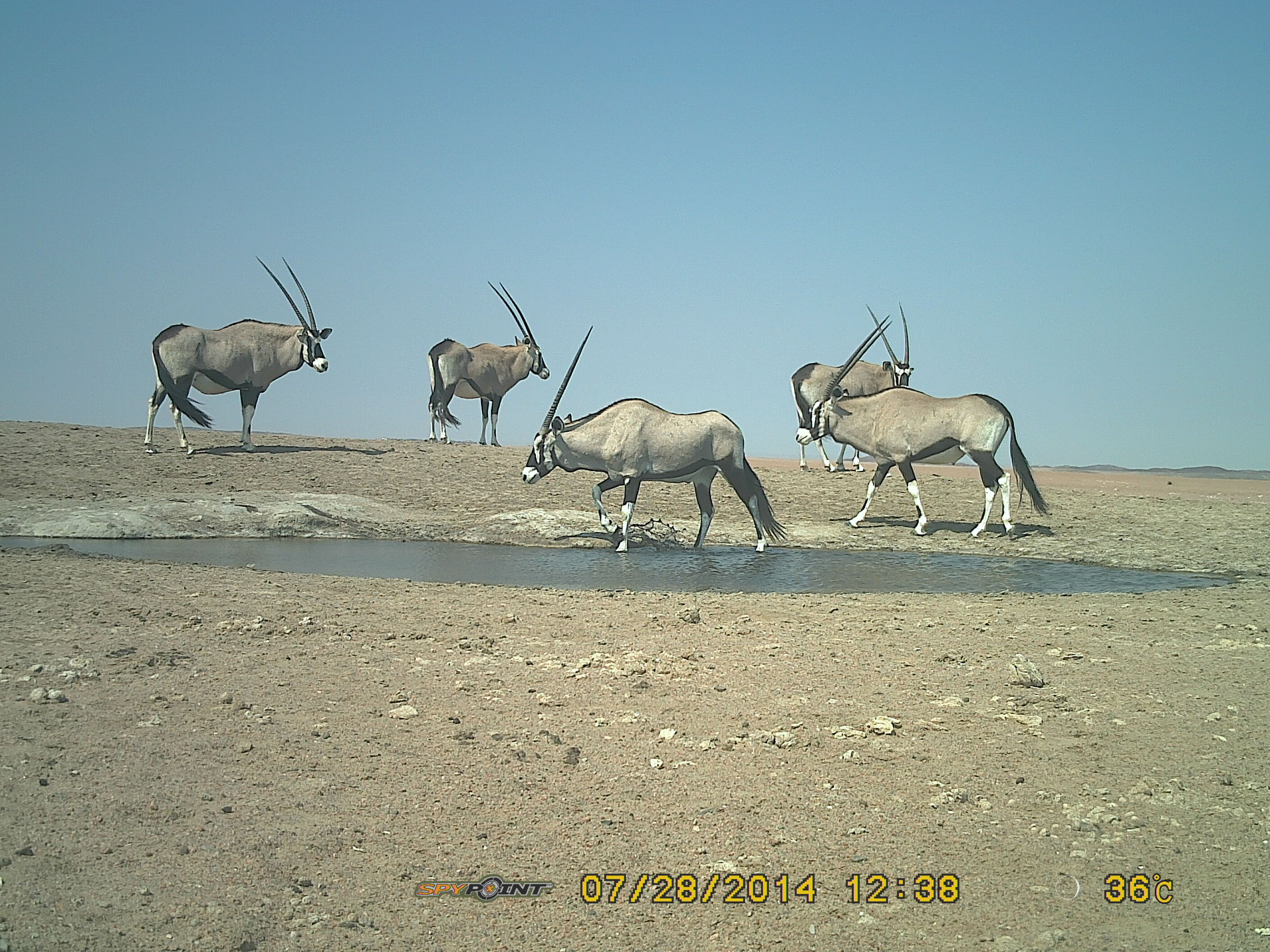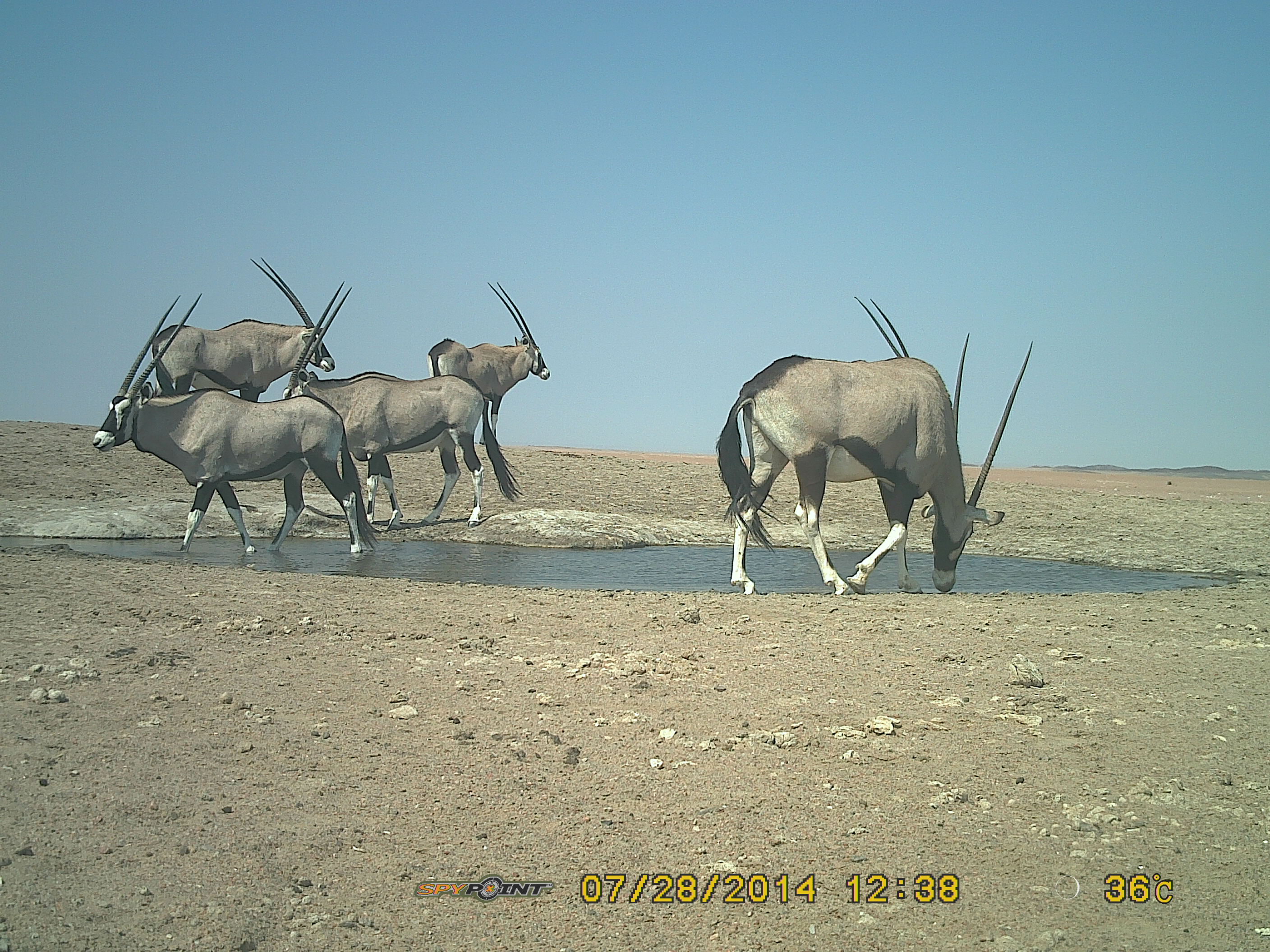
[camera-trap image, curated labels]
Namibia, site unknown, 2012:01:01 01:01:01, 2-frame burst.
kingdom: Animalia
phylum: Chordata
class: Mammalia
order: Artiodactyla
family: Bovidae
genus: Oryx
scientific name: Oryx gazella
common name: gemsbok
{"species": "Oryx gazella (gemsbok)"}